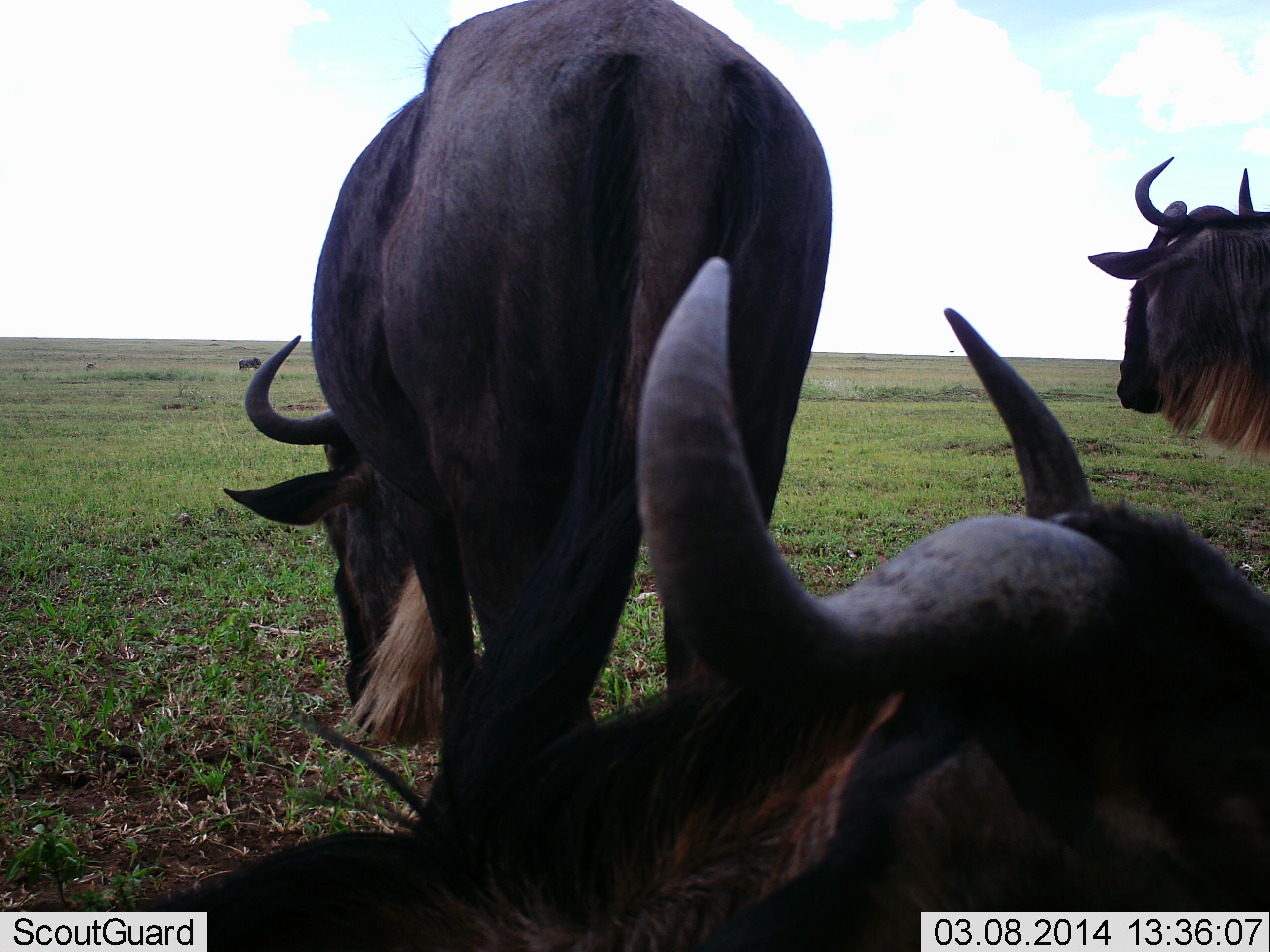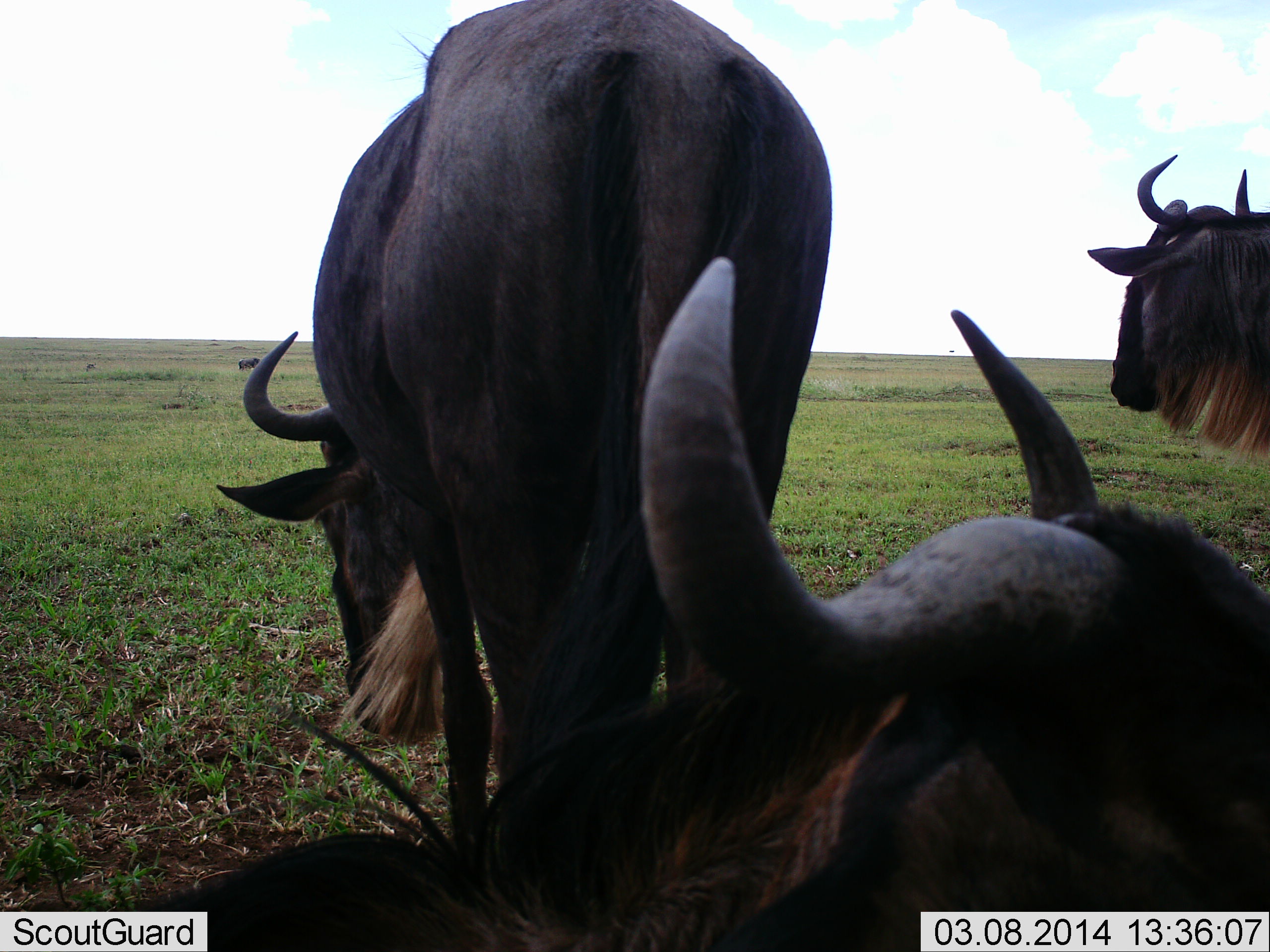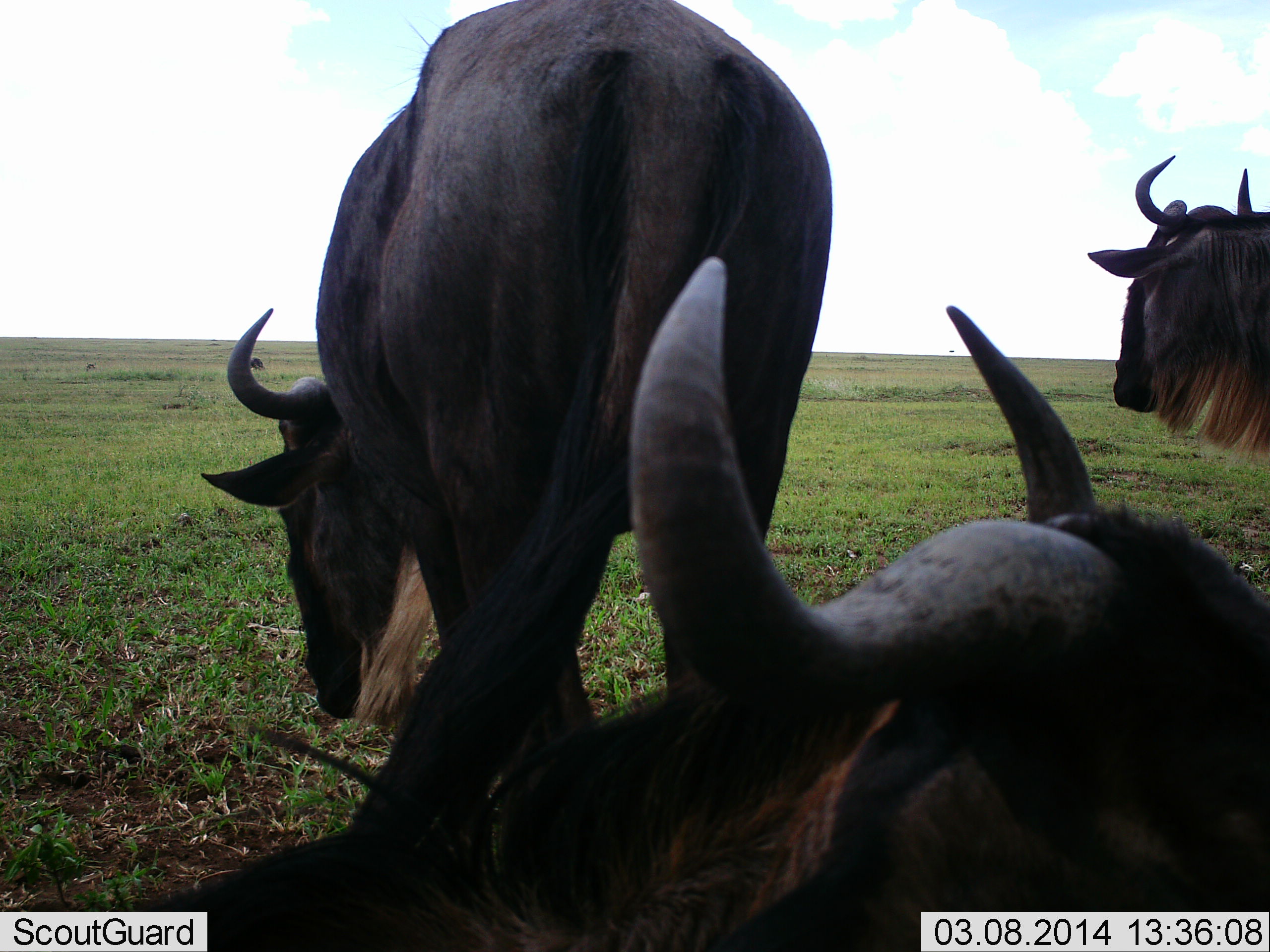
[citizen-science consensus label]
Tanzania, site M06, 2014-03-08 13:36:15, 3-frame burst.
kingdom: Animalia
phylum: Chordata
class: Mammalia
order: Artiodactyla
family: Bovidae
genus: Connochaetes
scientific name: Connochaetes taurinus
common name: blue wildebeest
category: wildebeest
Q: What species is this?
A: Wildebeest (blue wildebeest) (Connochaetes taurinus).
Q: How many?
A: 3.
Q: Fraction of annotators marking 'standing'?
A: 70%.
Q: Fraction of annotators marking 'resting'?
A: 60%.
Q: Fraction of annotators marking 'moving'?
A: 10%.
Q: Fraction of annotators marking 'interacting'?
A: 0%.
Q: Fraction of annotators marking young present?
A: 0%.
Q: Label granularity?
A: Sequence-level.